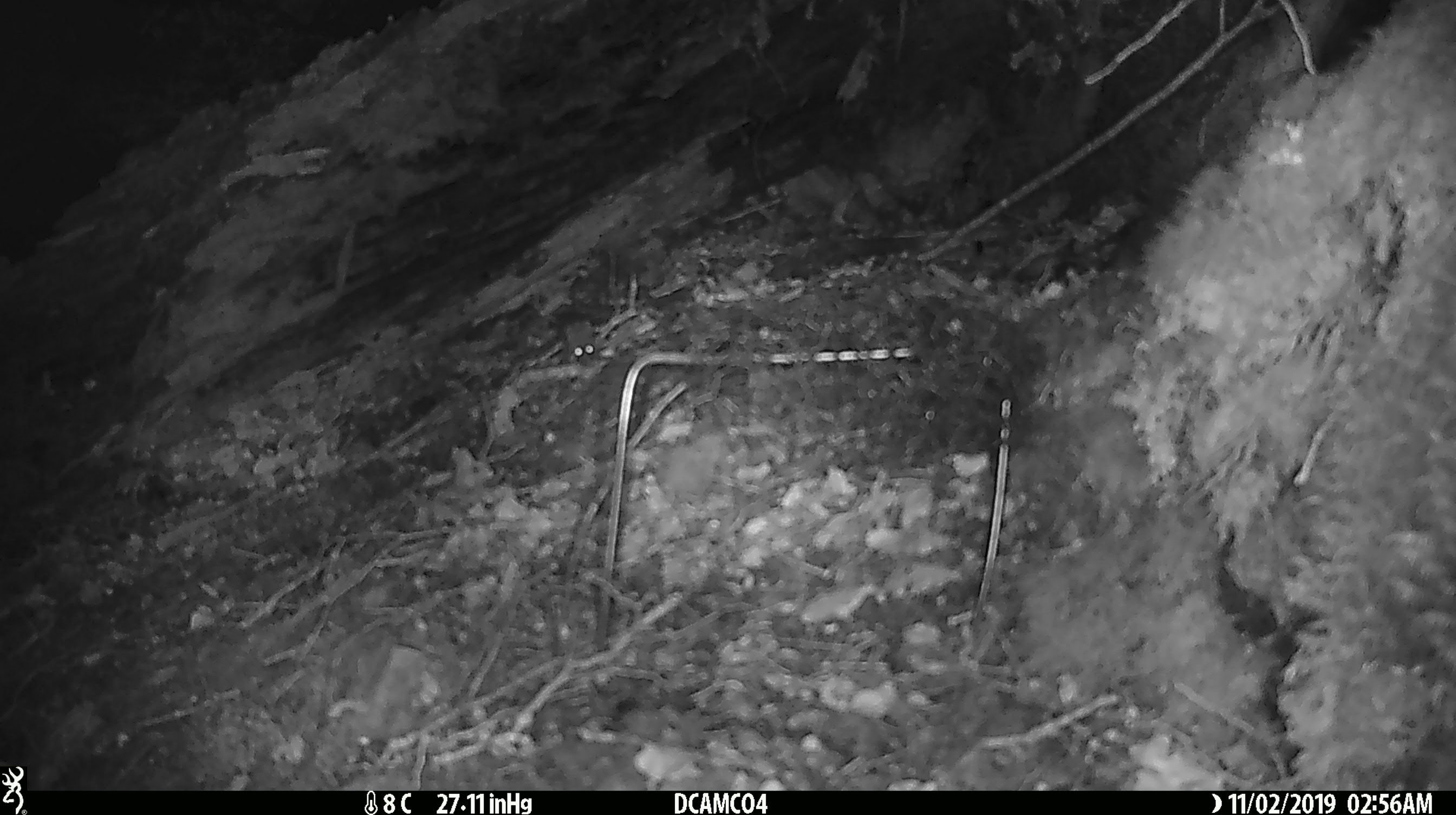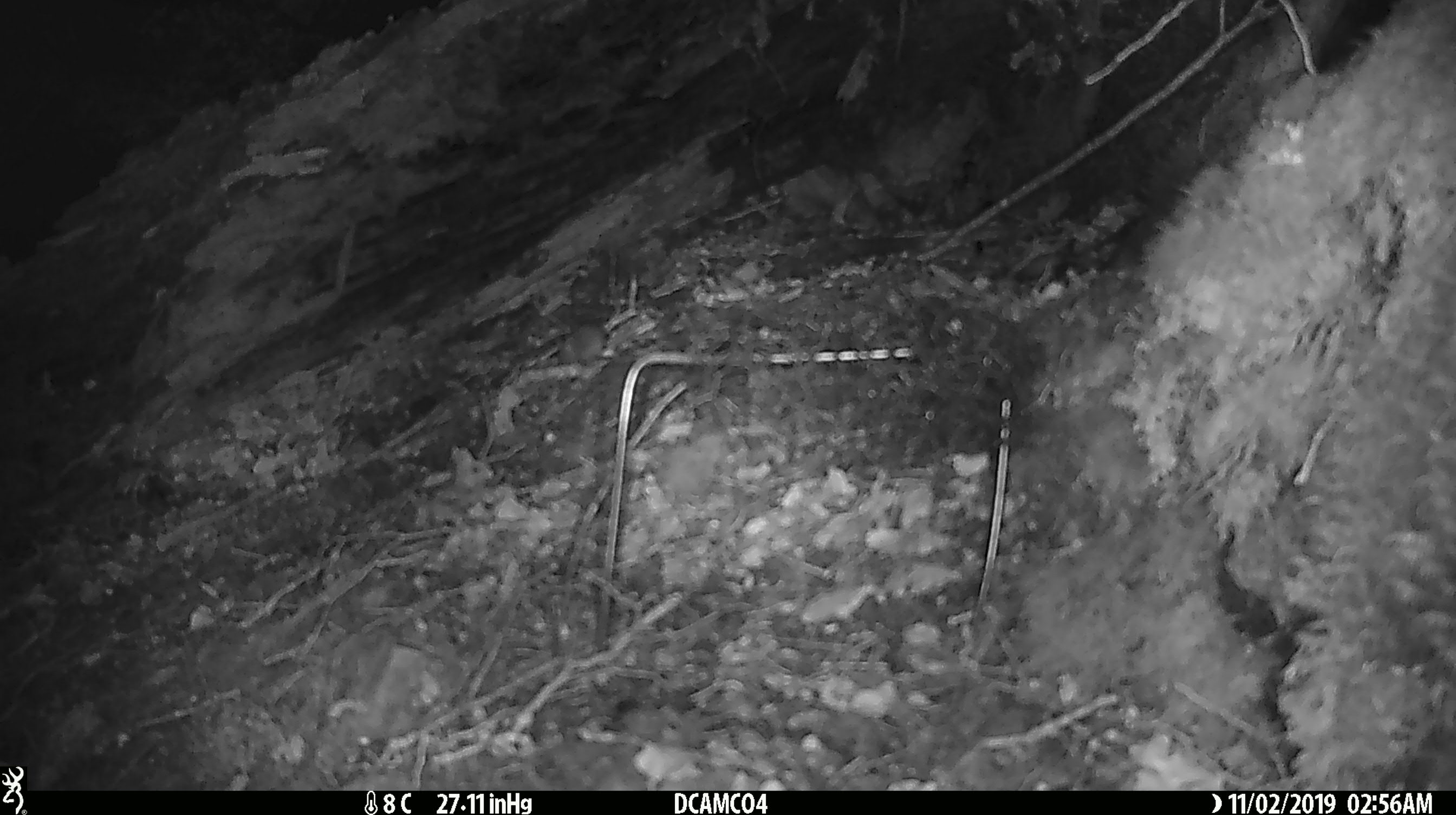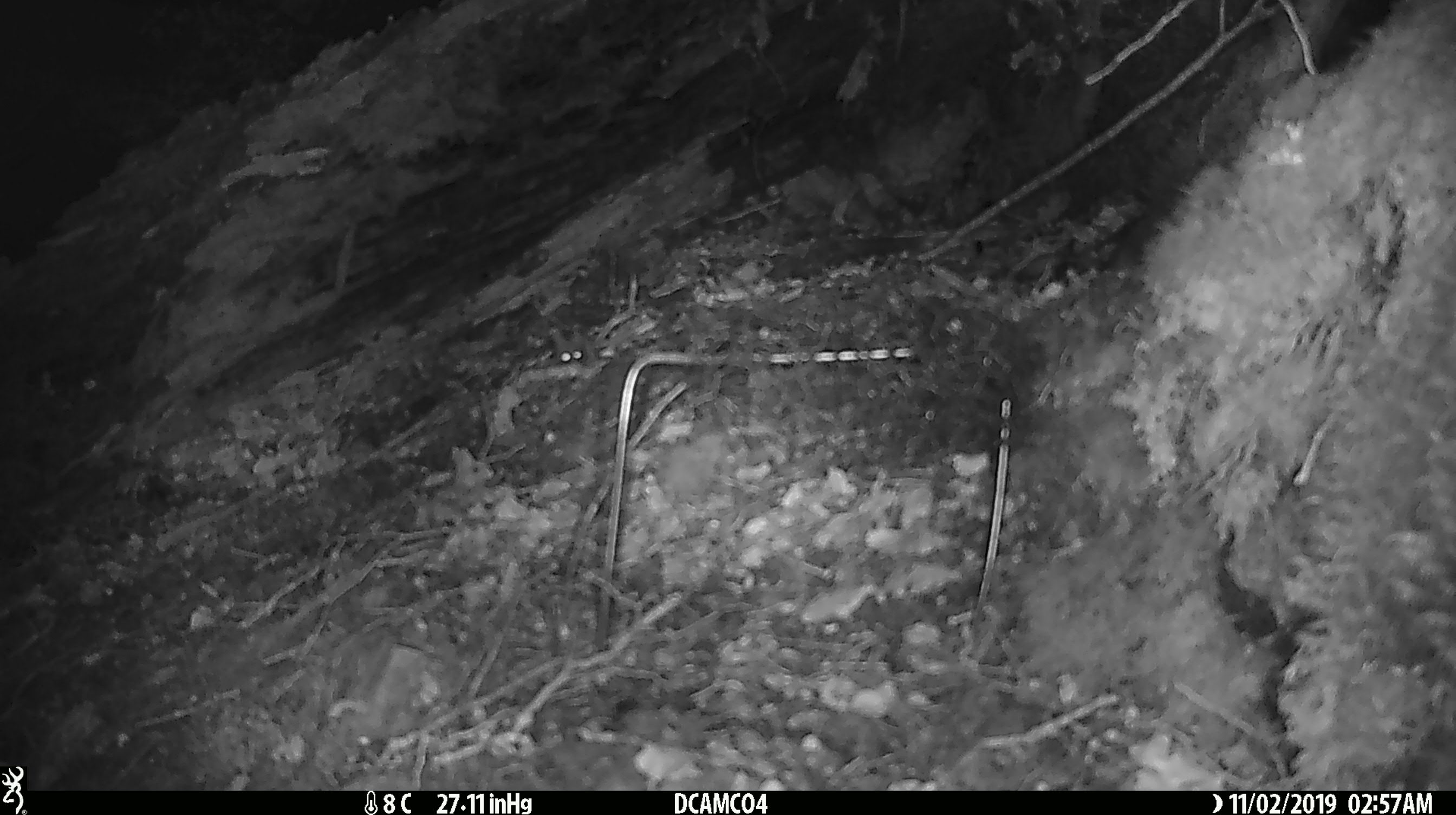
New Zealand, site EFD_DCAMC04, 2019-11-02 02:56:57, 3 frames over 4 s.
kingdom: Animalia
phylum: Chordata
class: Mammalia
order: Rodentia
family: Muridae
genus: Mus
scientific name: Mus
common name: mouse